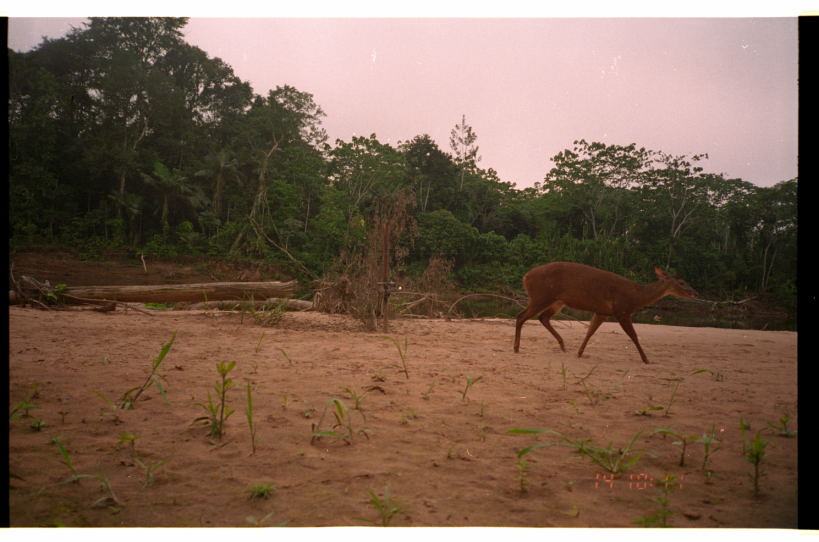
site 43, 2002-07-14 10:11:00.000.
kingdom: Animalia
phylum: Chordata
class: Mammalia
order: Artiodactyla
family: Cervidae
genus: Mazama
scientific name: Mazama americana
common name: red brocket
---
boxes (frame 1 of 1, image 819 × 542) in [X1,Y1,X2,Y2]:
mazama americana: [513,262,699,364]